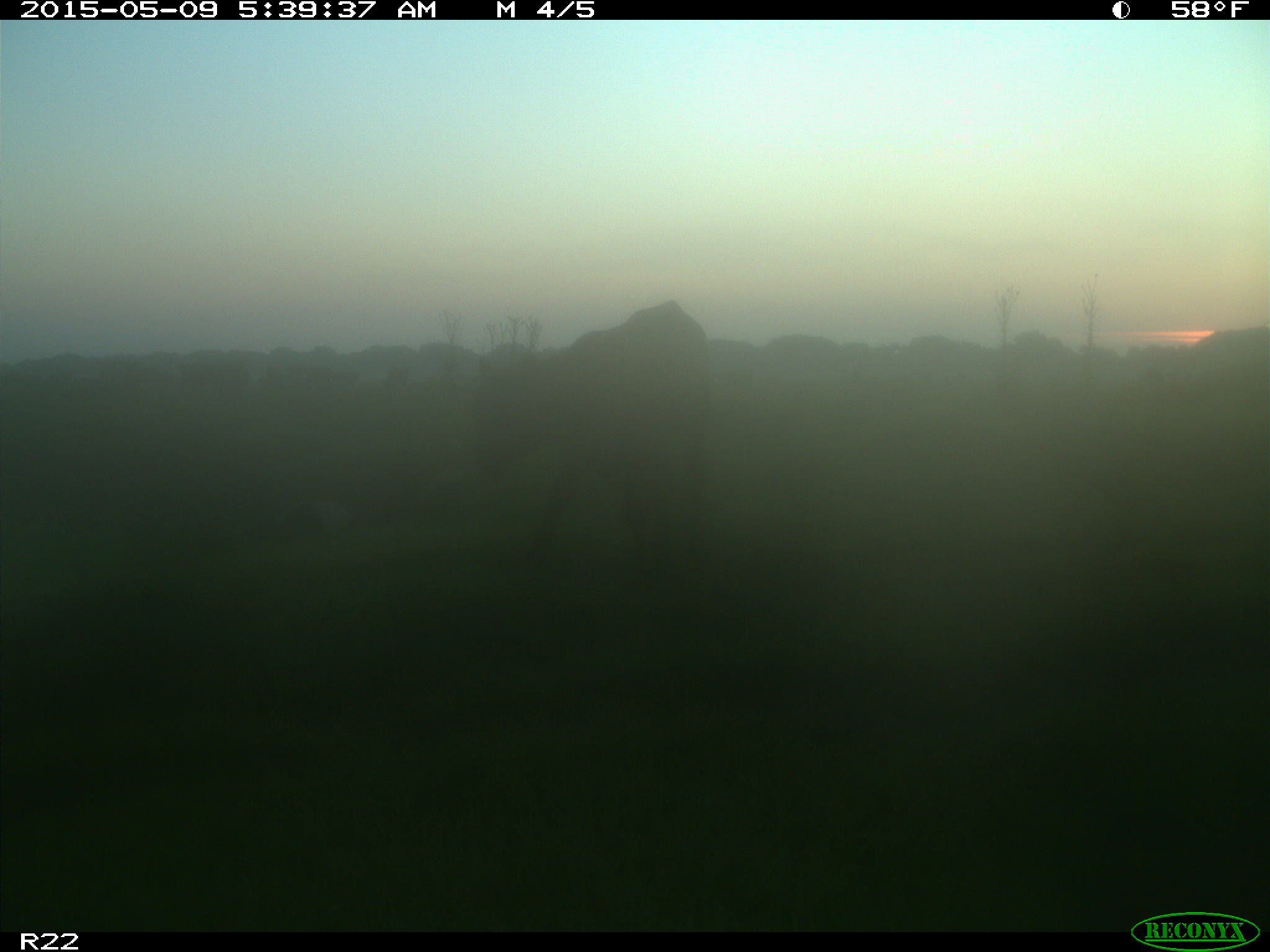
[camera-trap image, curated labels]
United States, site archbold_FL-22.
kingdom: Animalia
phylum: Chordata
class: Mammalia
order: Artiodactyla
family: Bovidae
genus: Bos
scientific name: Bos taurus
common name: domestic cow